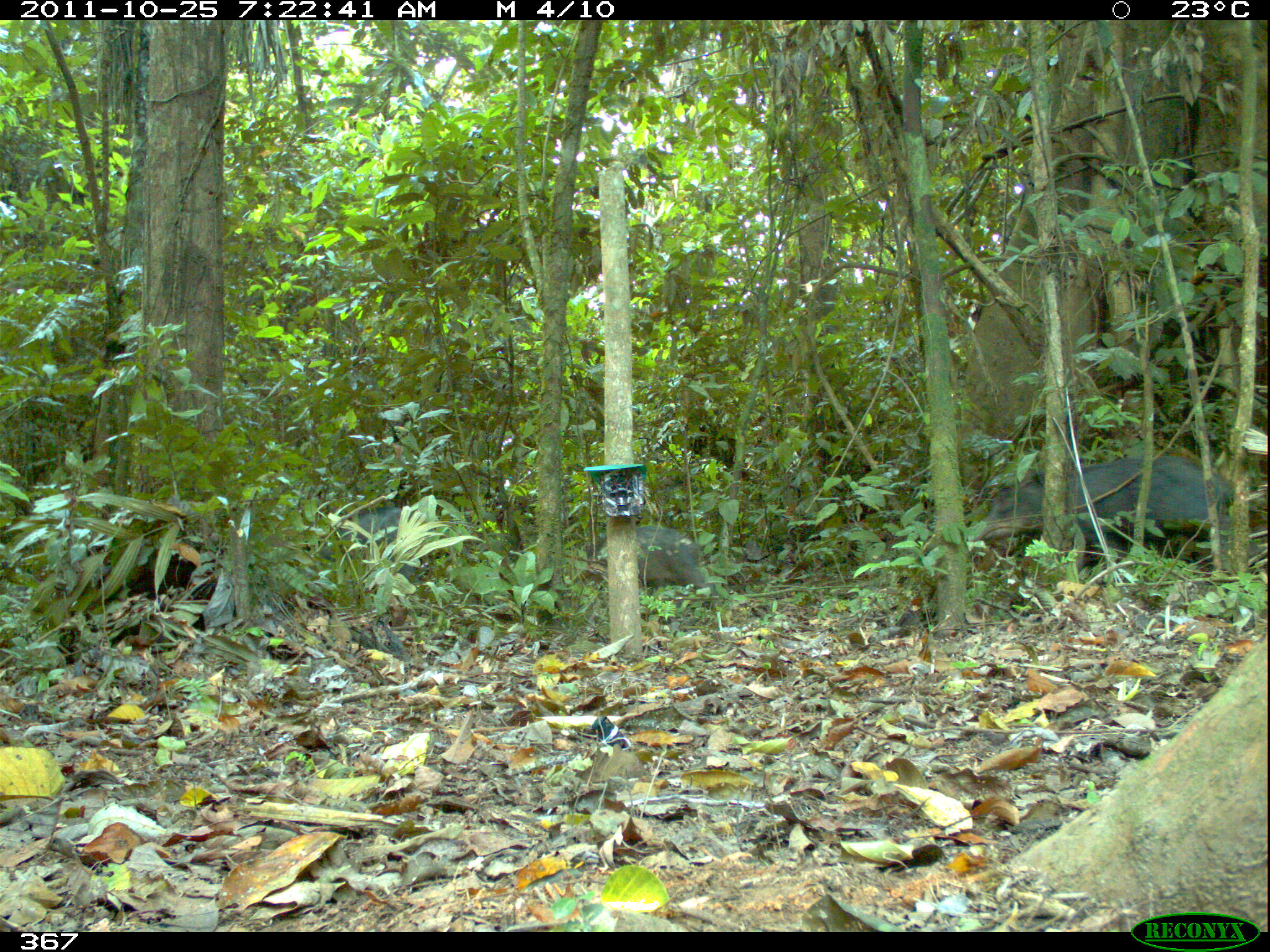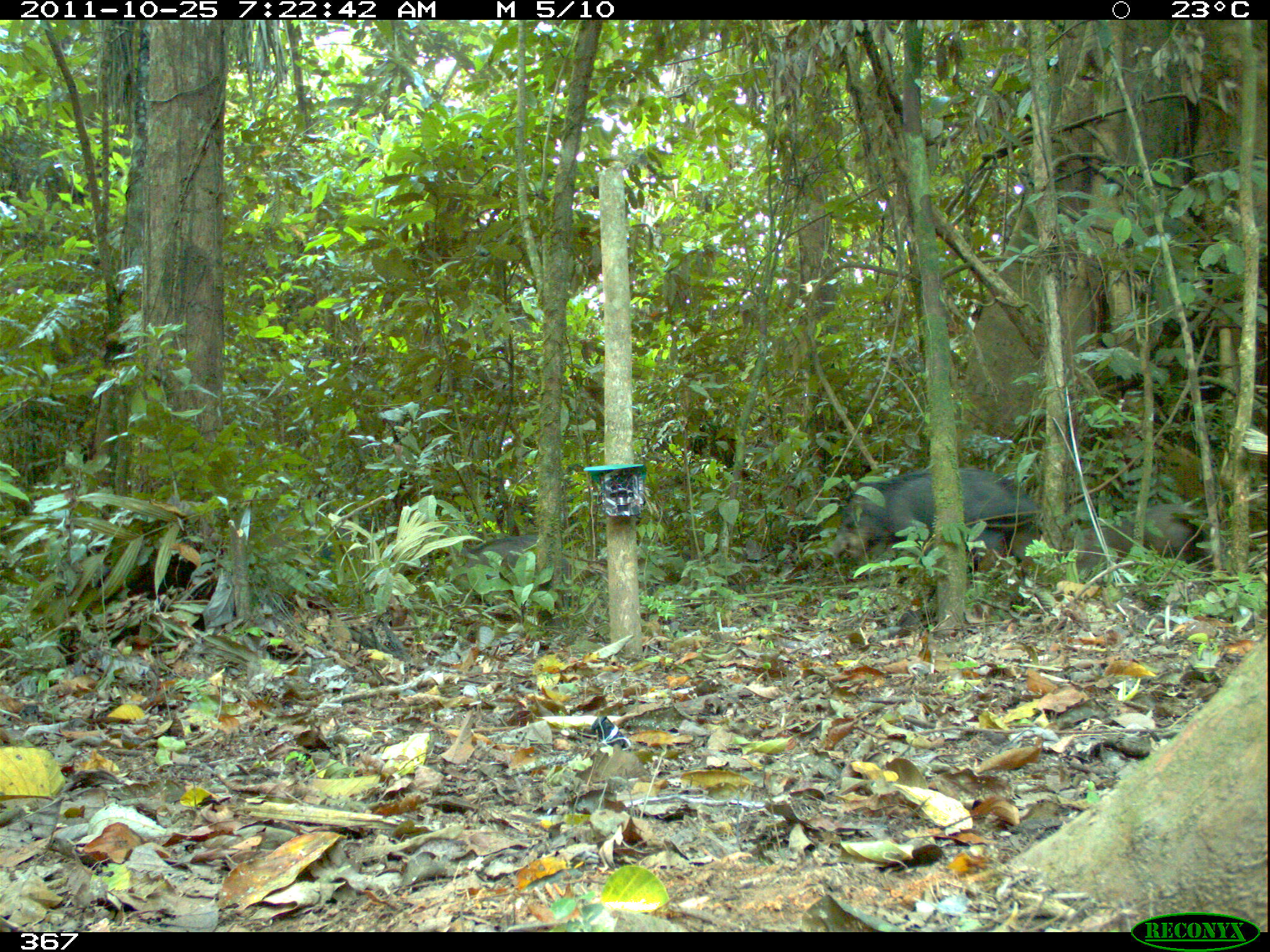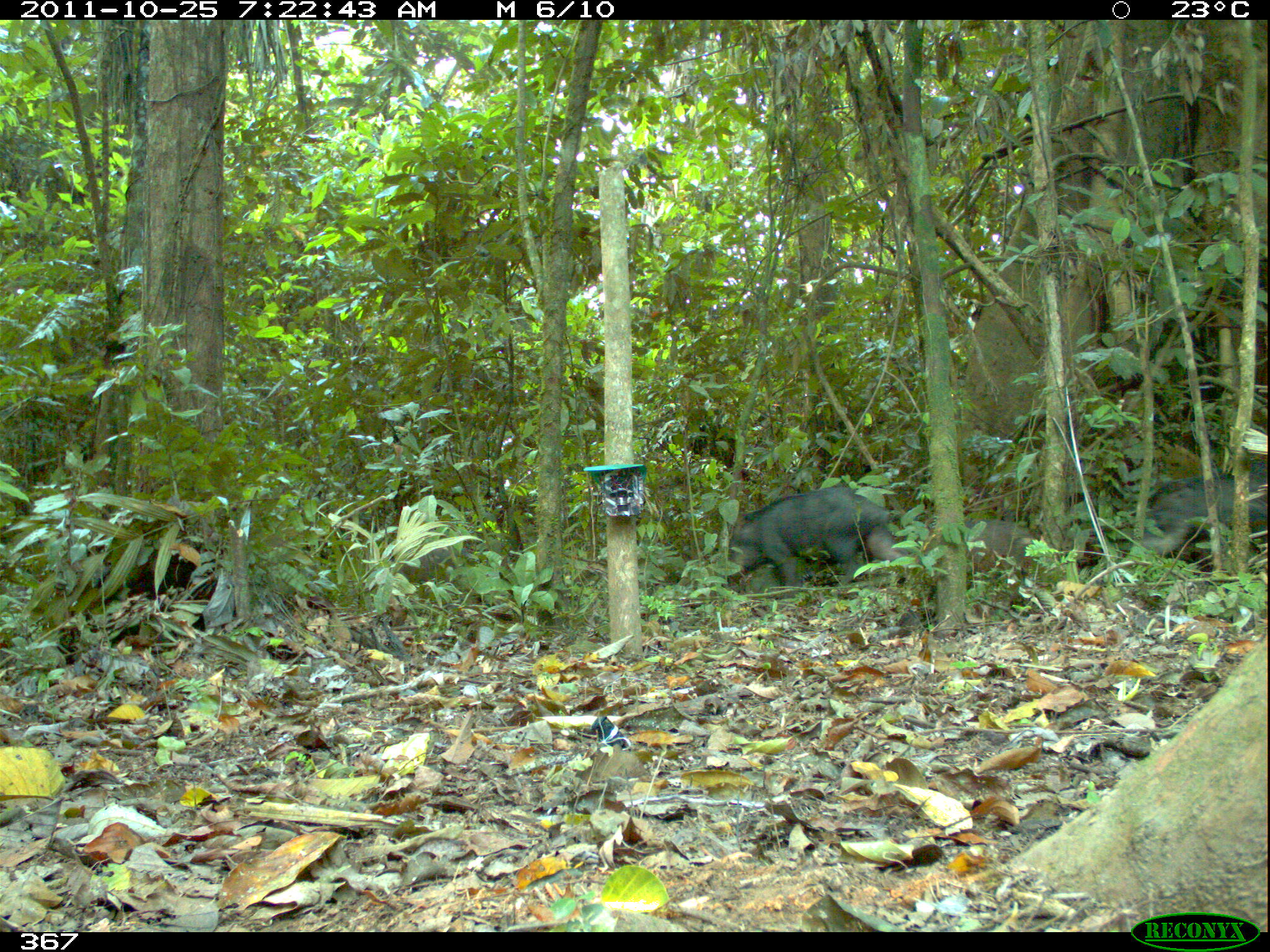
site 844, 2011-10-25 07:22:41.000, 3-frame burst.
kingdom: Animalia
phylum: Chordata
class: Mammalia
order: Artiodactyla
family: Tayassuidae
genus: Tayassu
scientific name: Tayassu pecari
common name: white-lipped peccary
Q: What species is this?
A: Tayassu pecari (white-lipped peccary).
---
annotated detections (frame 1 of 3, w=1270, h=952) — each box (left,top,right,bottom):
tayassu pecari: (970,454,1263,562); (582,525,725,608); (302,504,424,587)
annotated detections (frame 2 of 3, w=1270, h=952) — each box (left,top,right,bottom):
tayassu pecari: (831,466,1039,569); (1076,503,1208,581); (457,534,573,607)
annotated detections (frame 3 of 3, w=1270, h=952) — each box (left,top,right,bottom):
tayassu pecari: (726,484,906,599); (1139,463,1267,563); (964,517,1037,581)